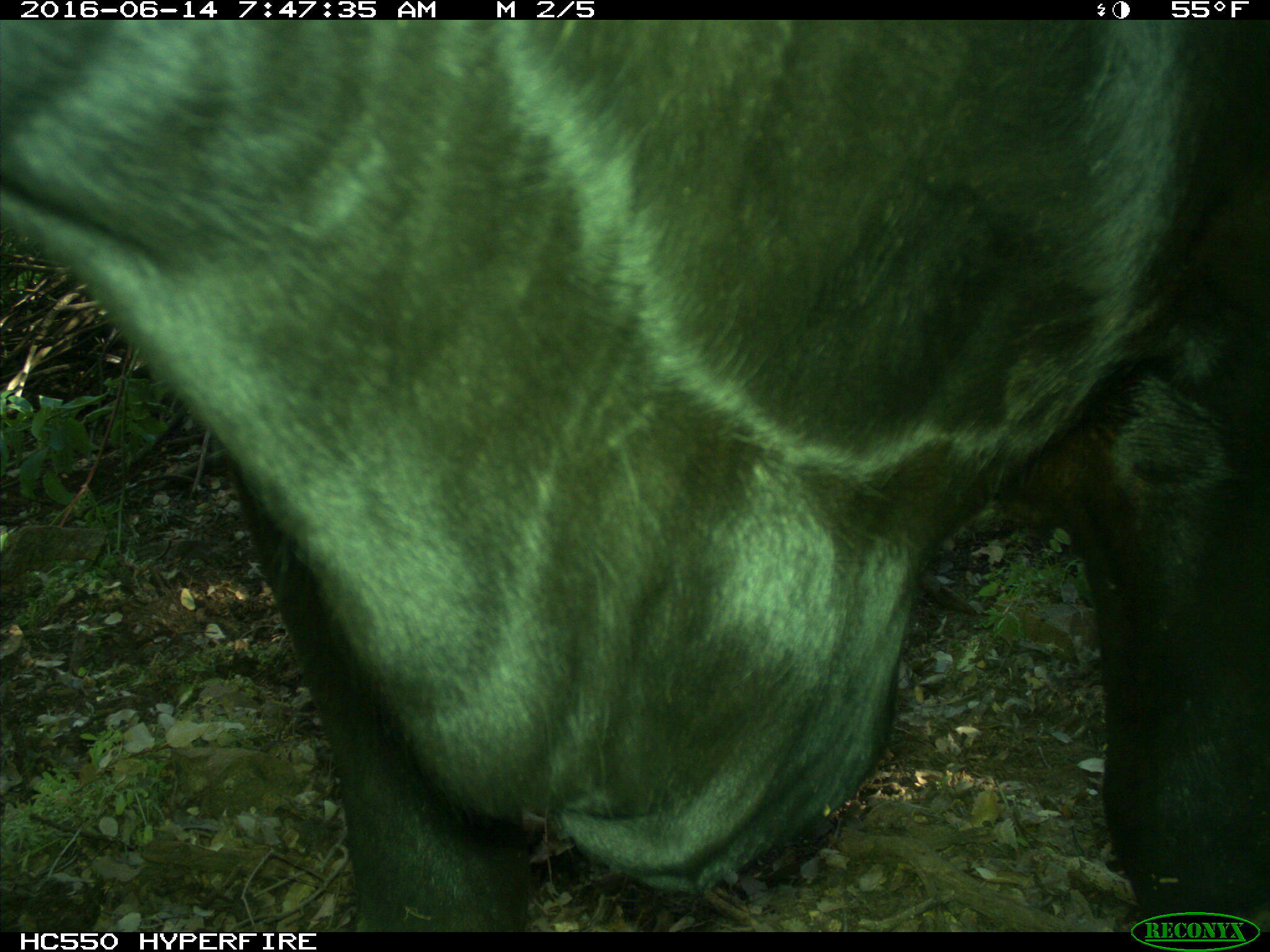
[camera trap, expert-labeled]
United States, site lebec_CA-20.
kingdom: Animalia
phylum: Chordata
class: Mammalia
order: Artiodactyla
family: Bovidae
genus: Bos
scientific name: Bos taurus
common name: domestic cow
Bos taurus (domestic cow).